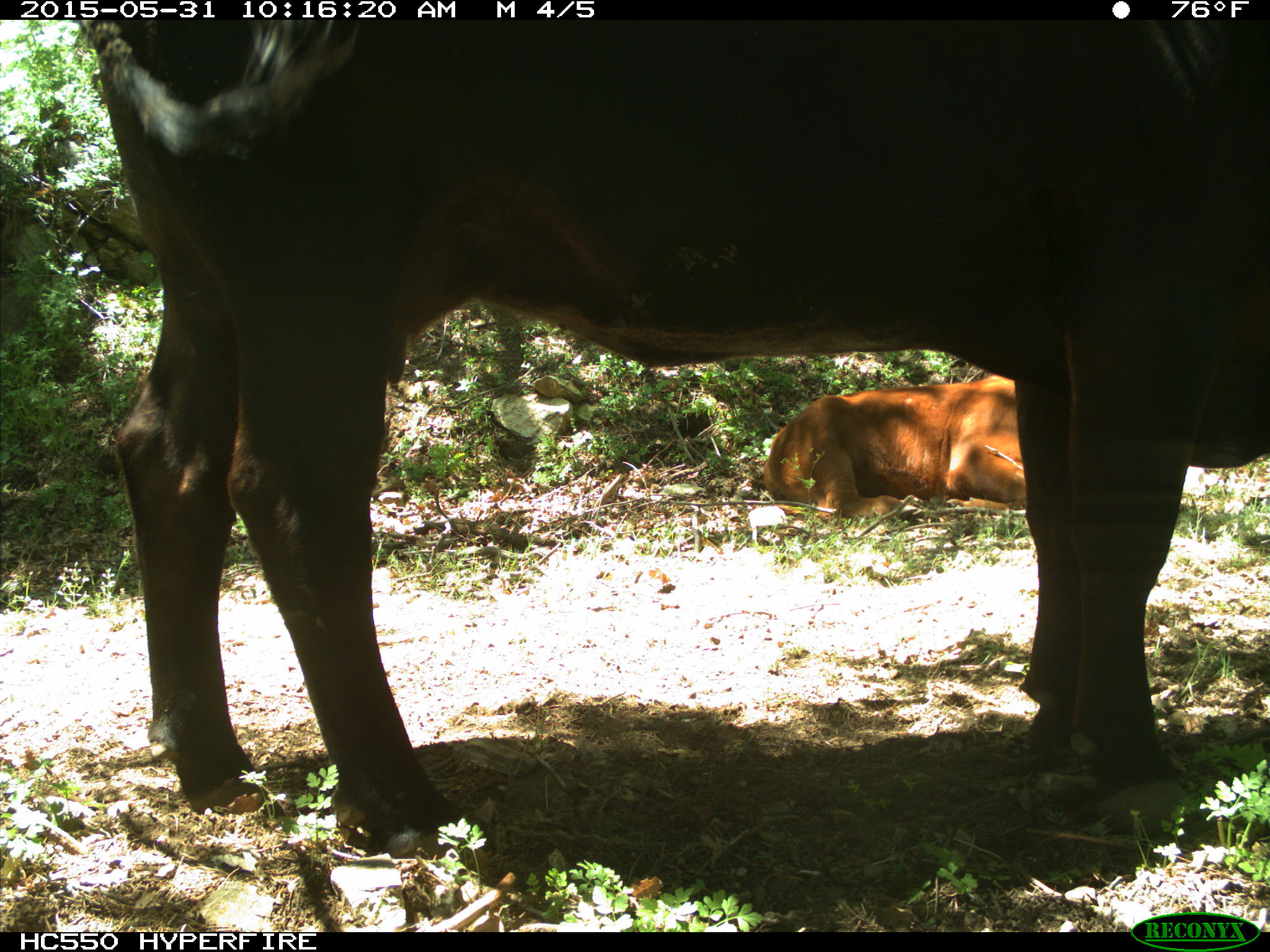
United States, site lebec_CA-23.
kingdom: Animalia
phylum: Chordata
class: Mammalia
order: Artiodactyla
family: Bovidae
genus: Bos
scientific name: Bos taurus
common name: domestic cow